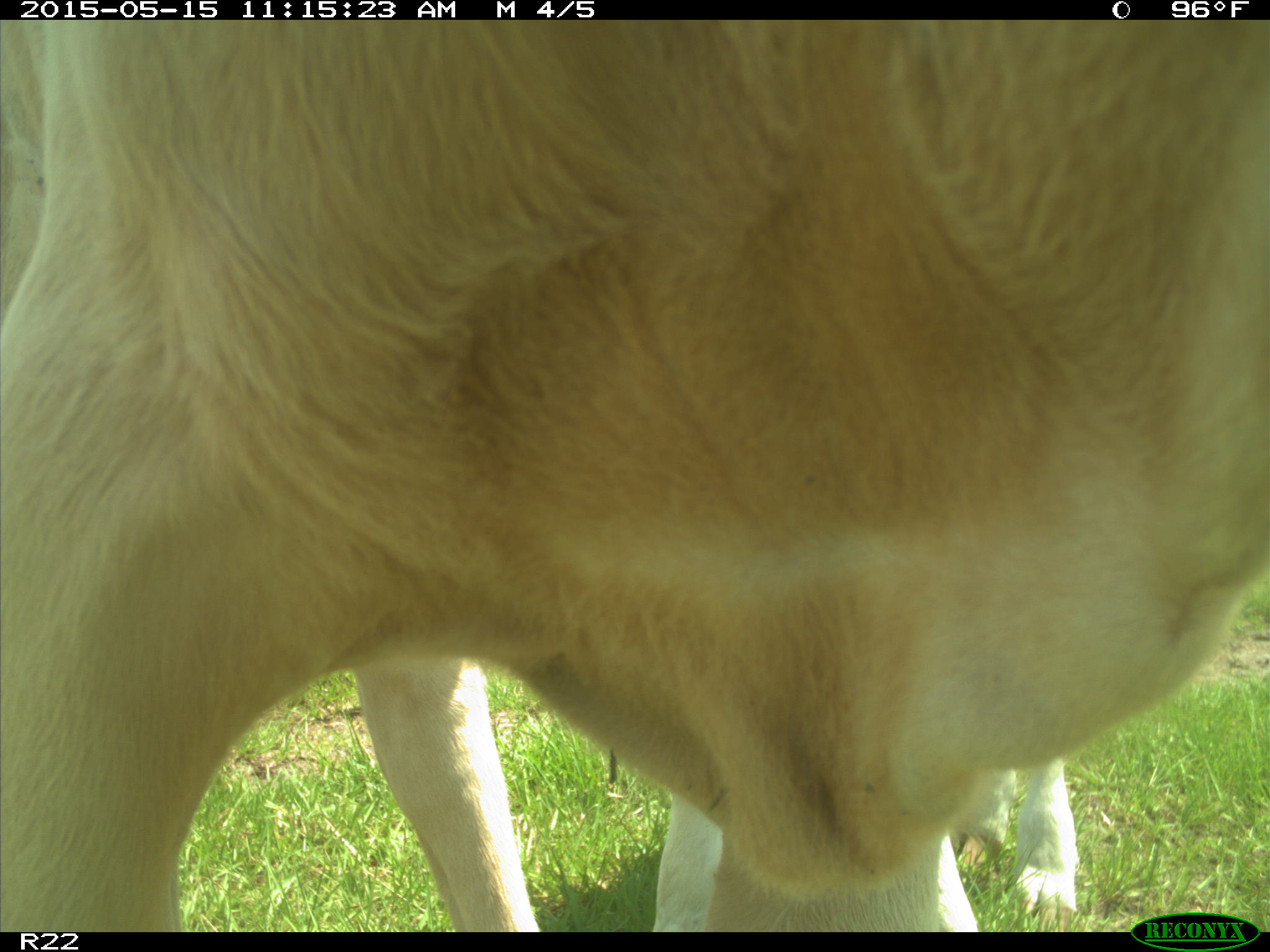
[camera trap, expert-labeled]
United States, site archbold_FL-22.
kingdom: Animalia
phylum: Chordata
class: Mammalia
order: Artiodactyla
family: Bovidae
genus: Bos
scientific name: Bos taurus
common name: domestic cow